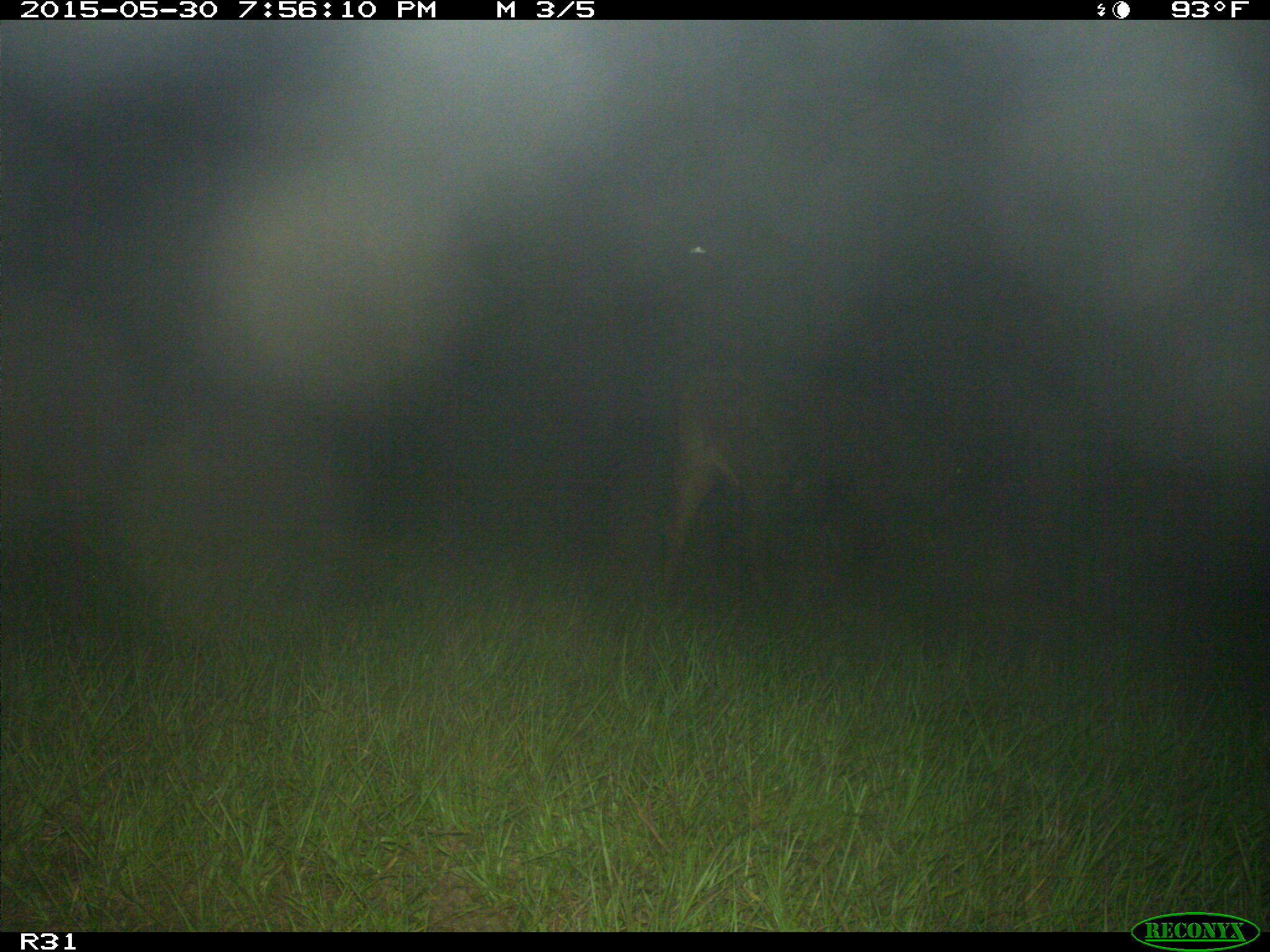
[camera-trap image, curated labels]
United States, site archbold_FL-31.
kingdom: Animalia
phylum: Chordata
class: Mammalia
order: Artiodactyla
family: Bovidae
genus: Bos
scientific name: Bos taurus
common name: domestic cow